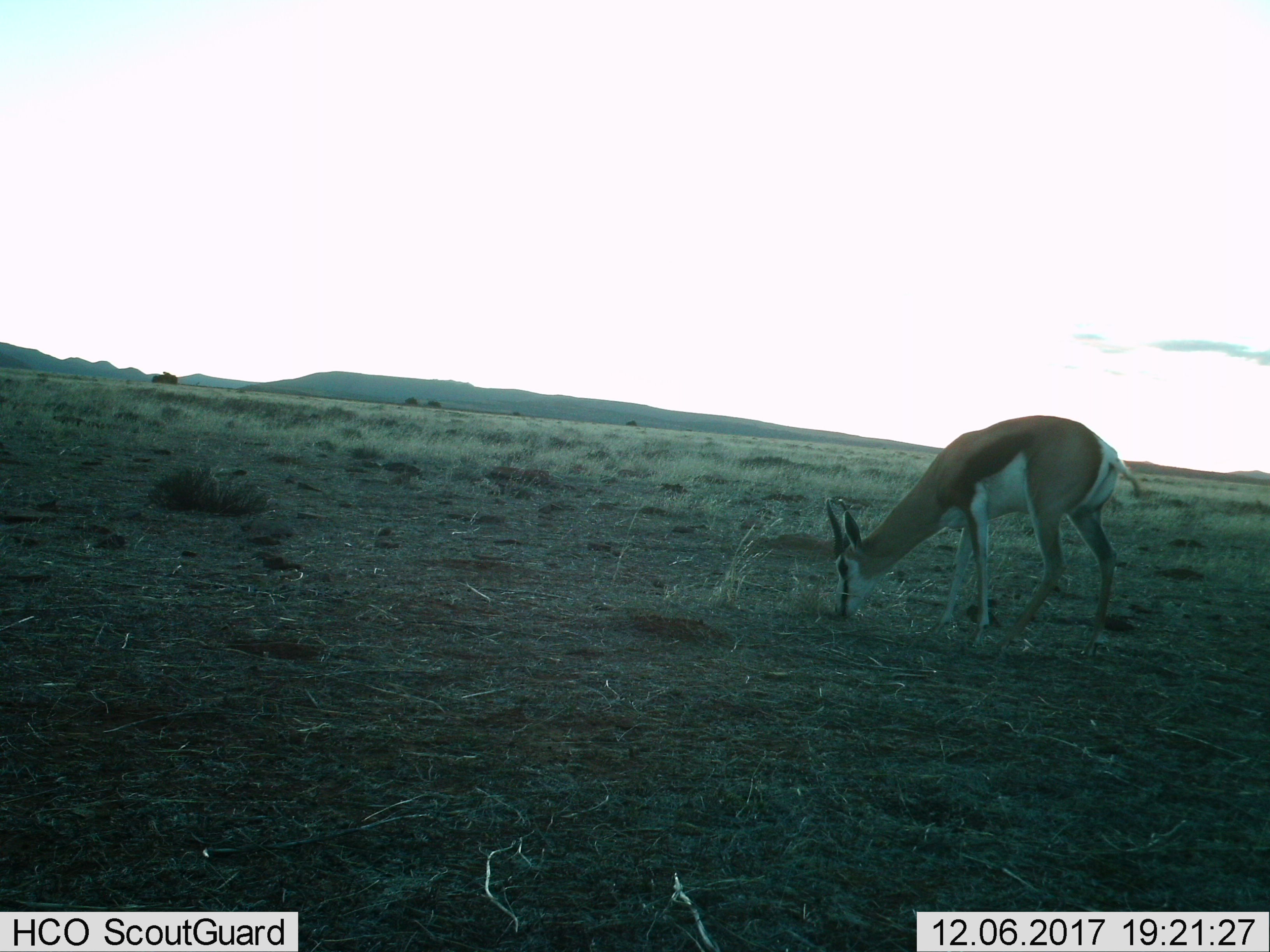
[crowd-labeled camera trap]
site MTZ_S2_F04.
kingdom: Animalia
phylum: Chordata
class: Mammalia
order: Artiodactyla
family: Bovidae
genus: Antidorcas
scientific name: Antidorcas marsupialis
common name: springbok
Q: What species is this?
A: Springbok (Antidorcas marsupialis).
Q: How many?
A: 1.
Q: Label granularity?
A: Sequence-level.